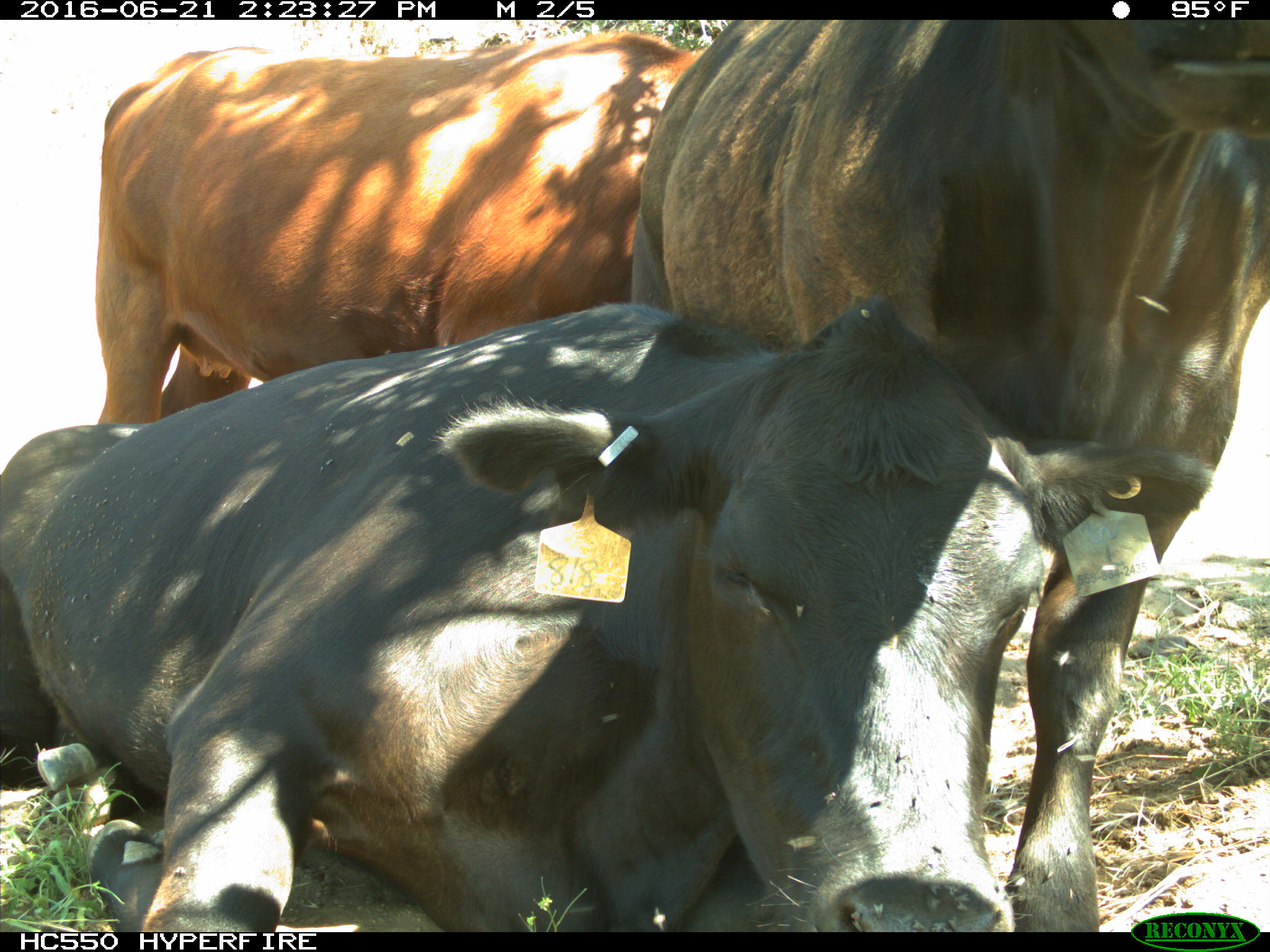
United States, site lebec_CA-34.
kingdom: Animalia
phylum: Chordata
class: Mammalia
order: Artiodactyla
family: Bovidae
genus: Bos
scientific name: Bos taurus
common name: domestic cow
Bos taurus (domestic cow).